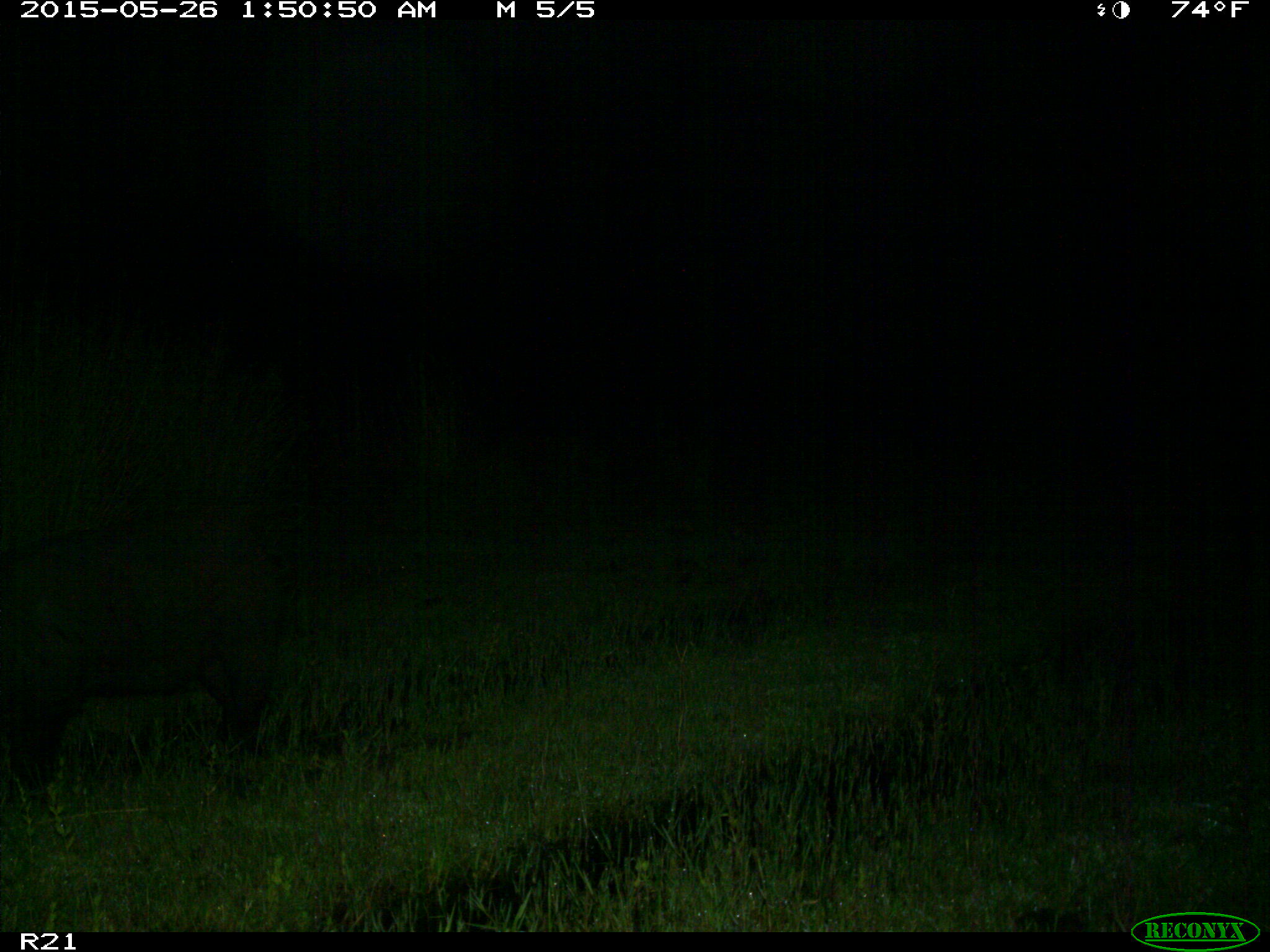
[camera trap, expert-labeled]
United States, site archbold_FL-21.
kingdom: Animalia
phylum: Chordata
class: Mammalia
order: Artiodactyla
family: Suidae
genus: Sus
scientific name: Sus scrofa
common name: wild boar